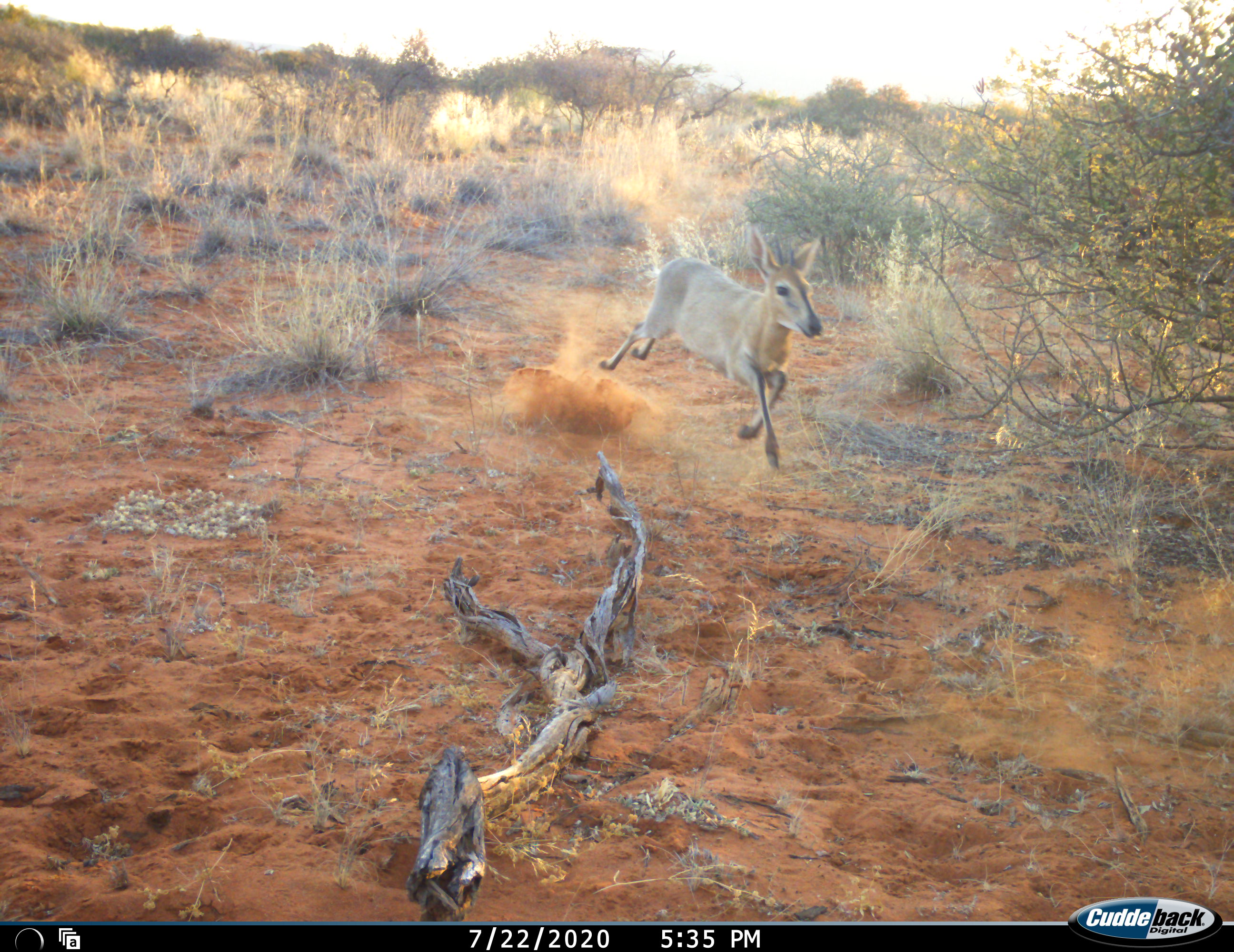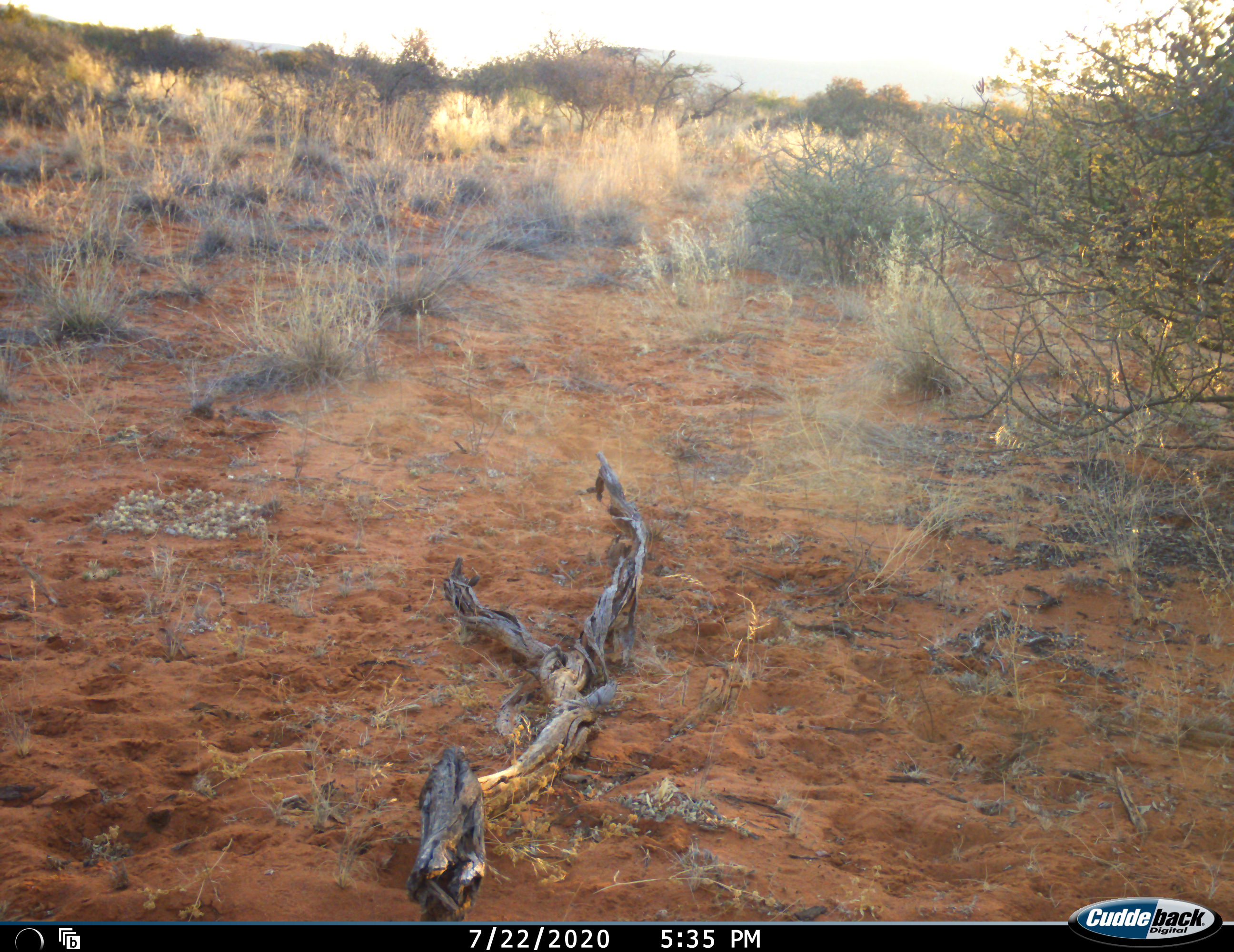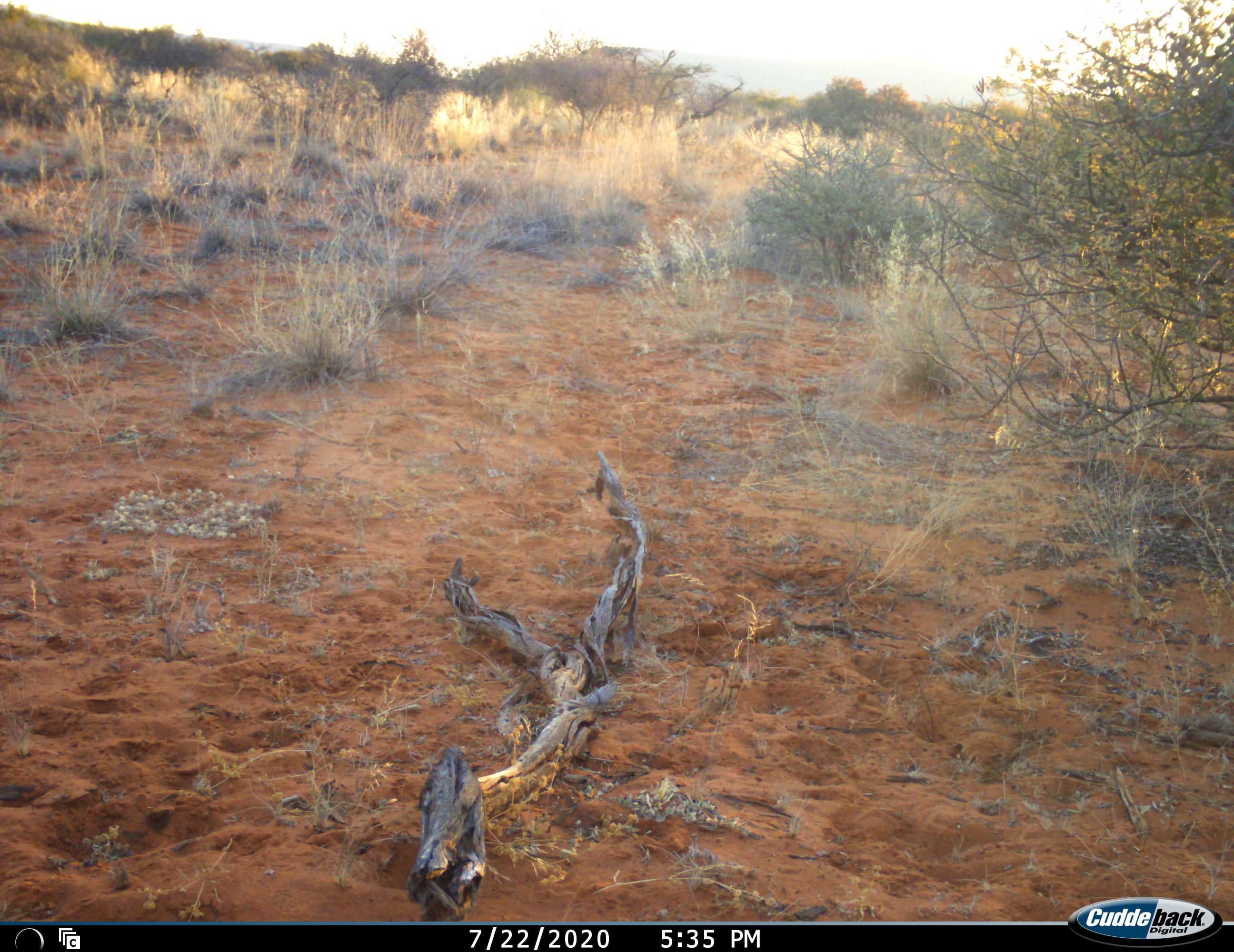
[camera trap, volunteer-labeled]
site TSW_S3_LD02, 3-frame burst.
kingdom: Animalia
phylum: Chordata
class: Mammalia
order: Artiodactyla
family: Bovidae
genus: Sylvicapra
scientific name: Sylvicapra grimmia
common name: common duiker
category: duikercommongrey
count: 1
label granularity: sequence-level